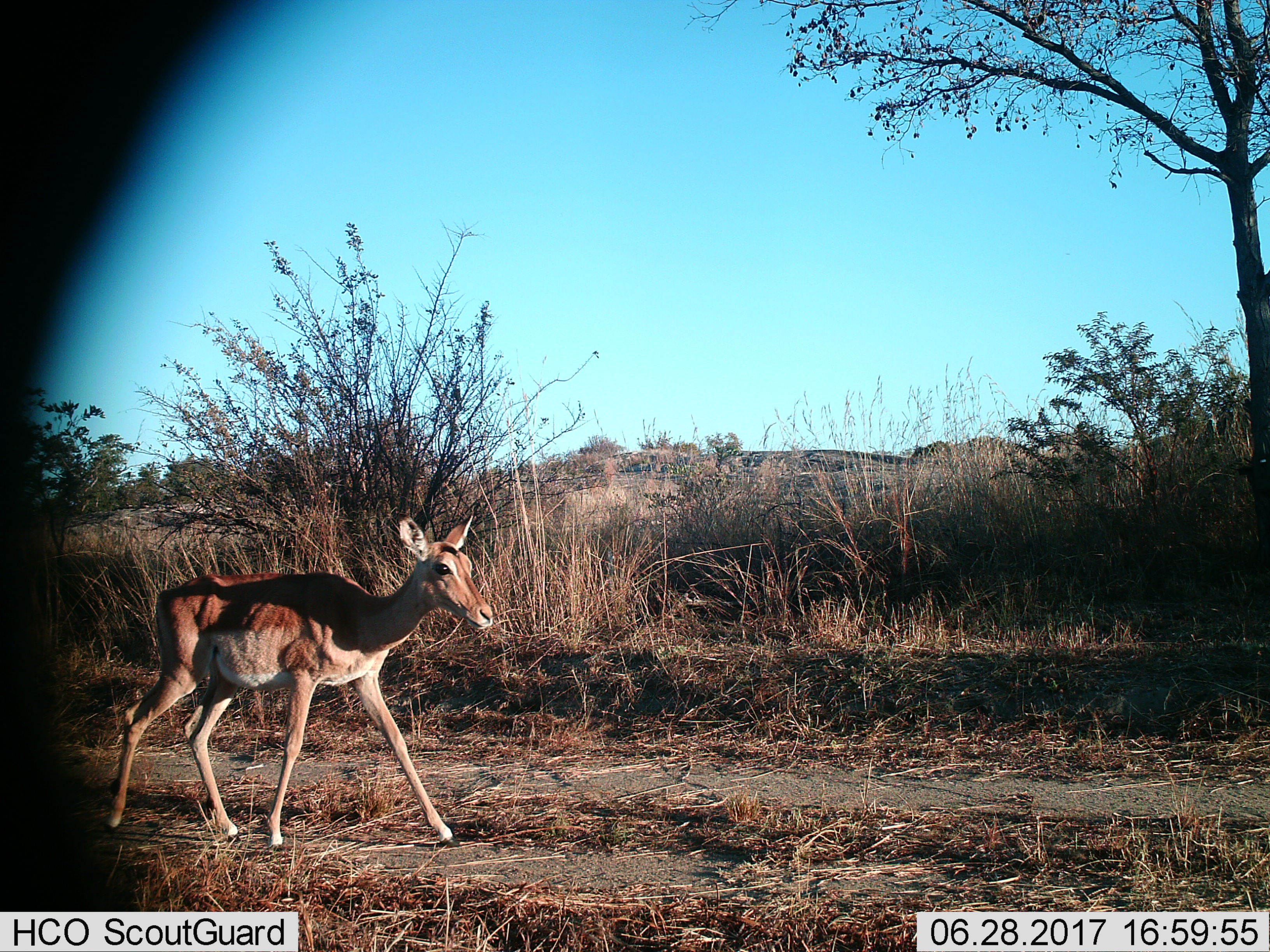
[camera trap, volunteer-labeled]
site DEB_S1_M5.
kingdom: Animalia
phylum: Chordata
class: Mammalia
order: Artiodactyla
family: Bovidae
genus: Aepyceros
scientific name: Aepyceros melampus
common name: impala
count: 1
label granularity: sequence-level